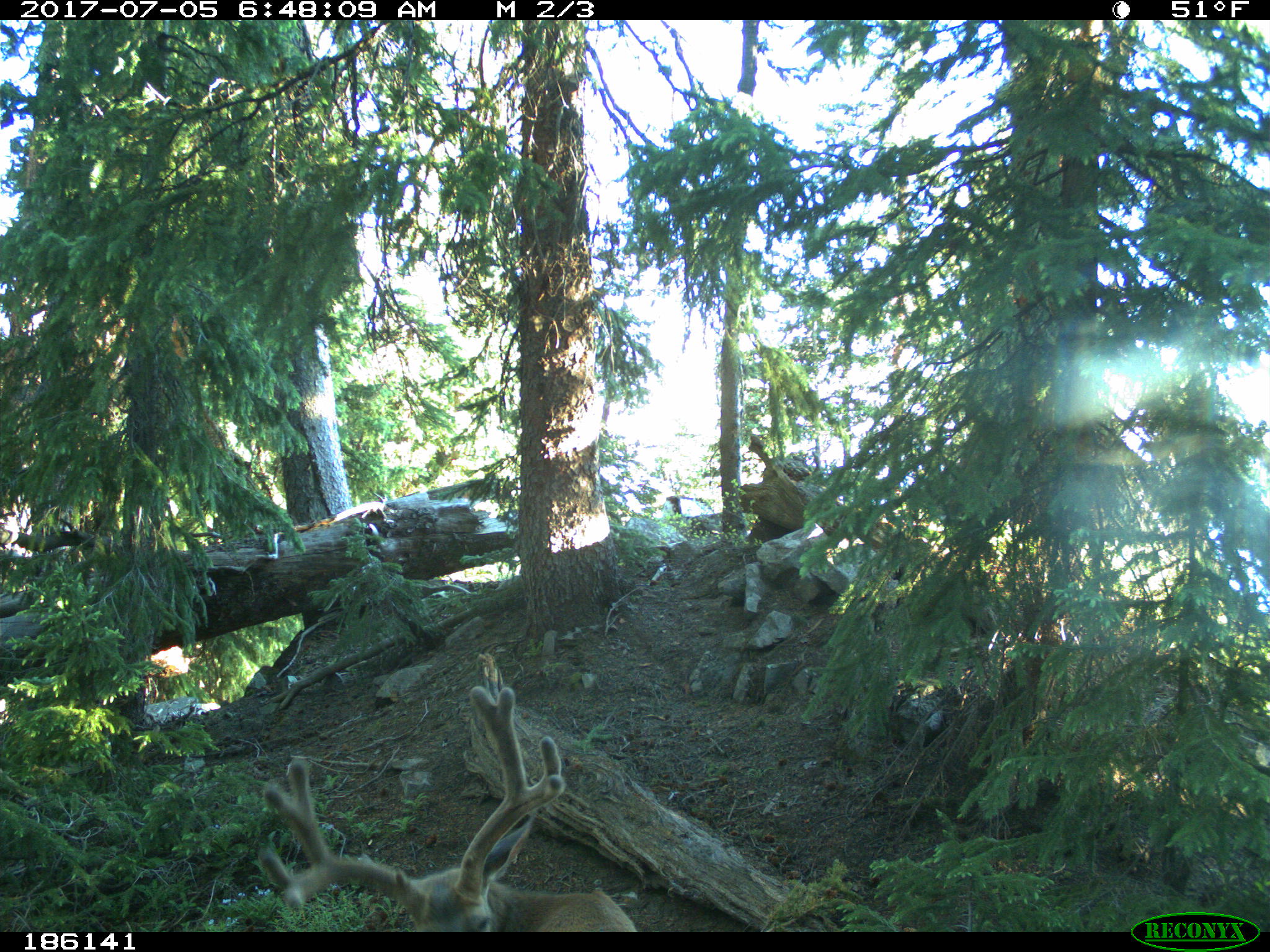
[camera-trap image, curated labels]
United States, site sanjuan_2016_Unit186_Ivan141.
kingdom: Animalia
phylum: Chordata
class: Mammalia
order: Artiodactyla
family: Cervidae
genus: Odocoileus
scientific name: Odocoileus hemionus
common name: mule deer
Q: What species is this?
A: Odocoileus hemionus (mule deer).